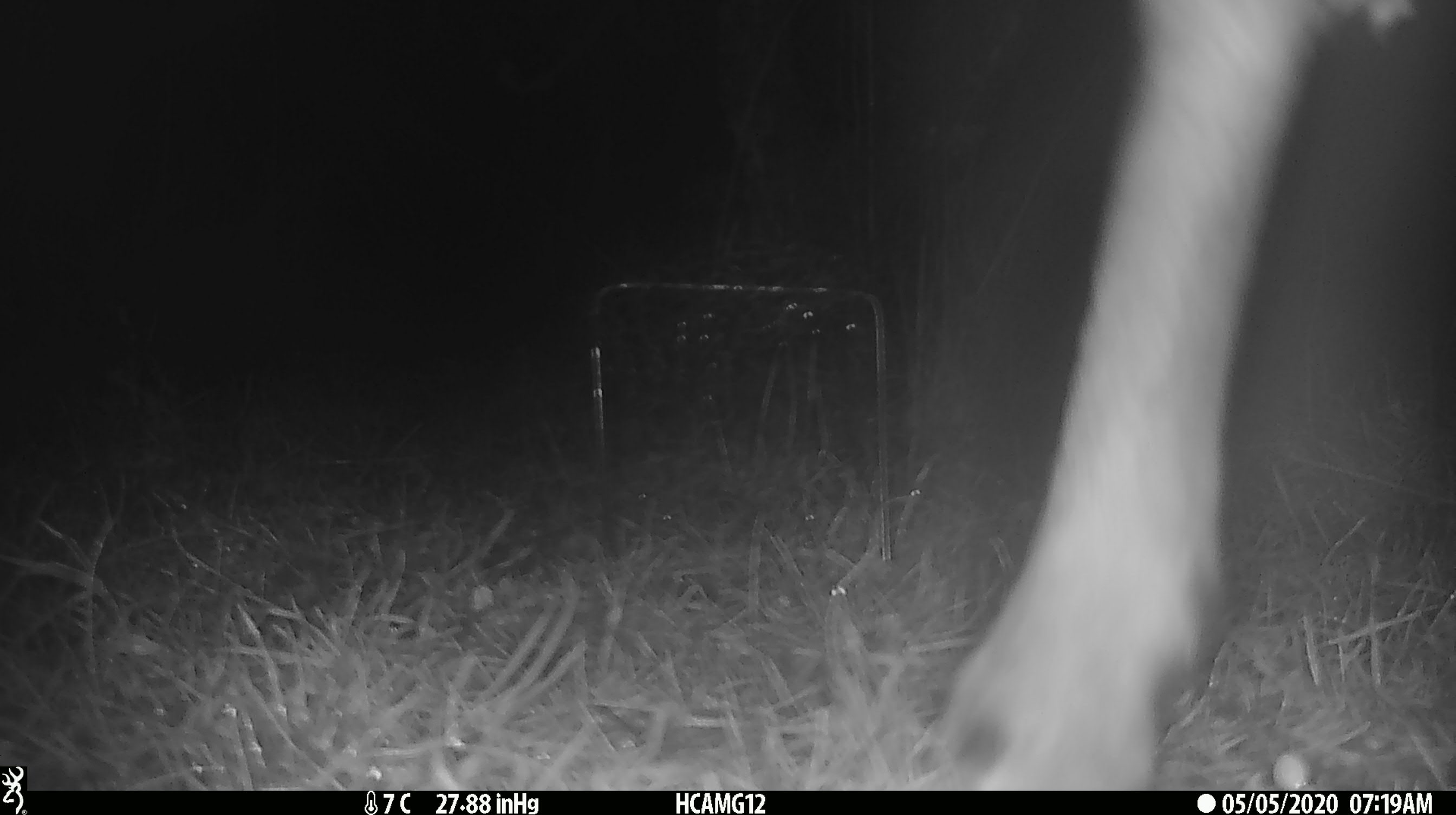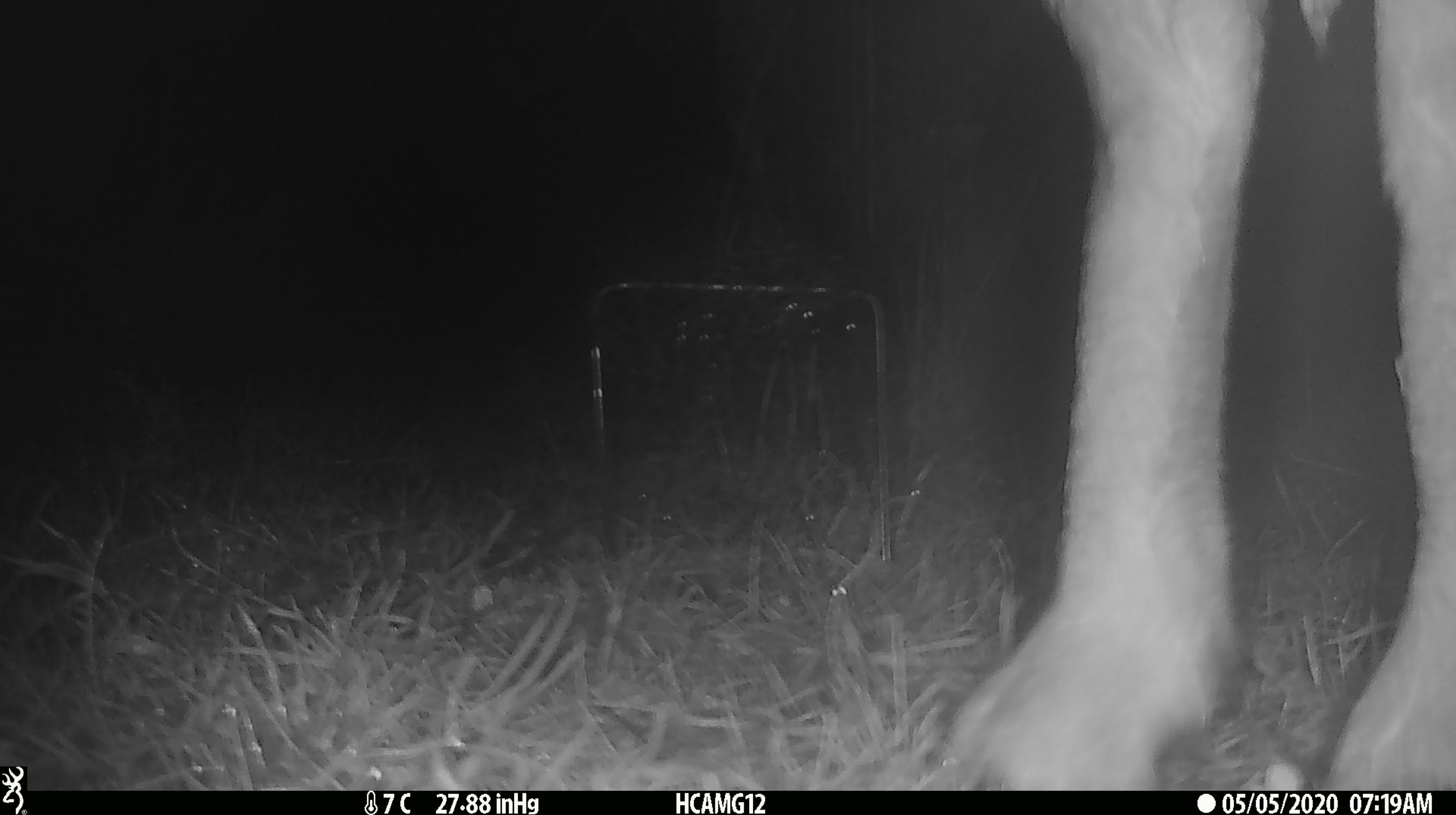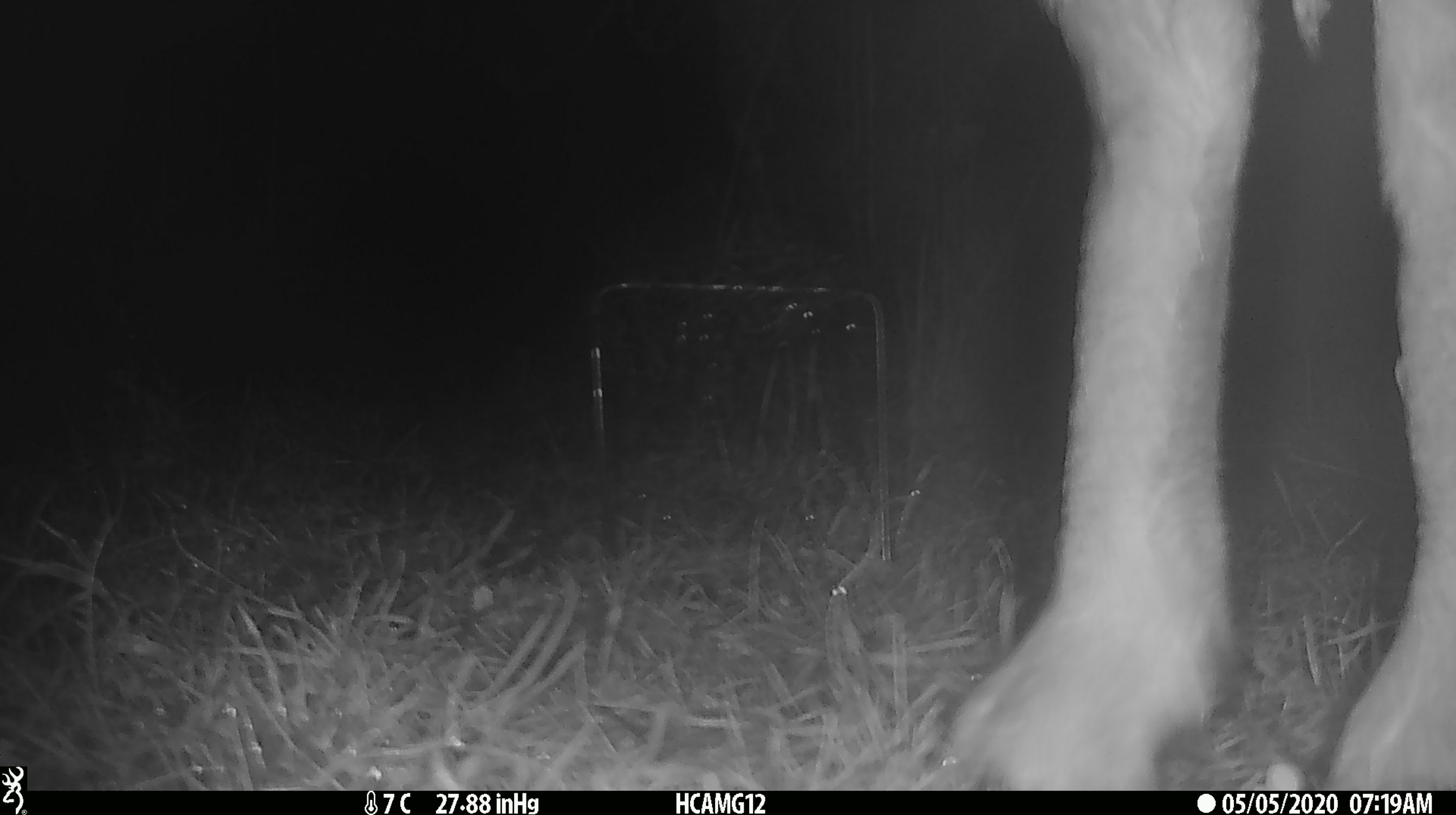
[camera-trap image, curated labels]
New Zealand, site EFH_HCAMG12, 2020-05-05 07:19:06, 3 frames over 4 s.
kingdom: Animalia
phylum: Chordata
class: Mammalia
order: Artiodactyla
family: Bovidae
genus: Ovis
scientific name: Ovis aries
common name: domestic sheep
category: sheep